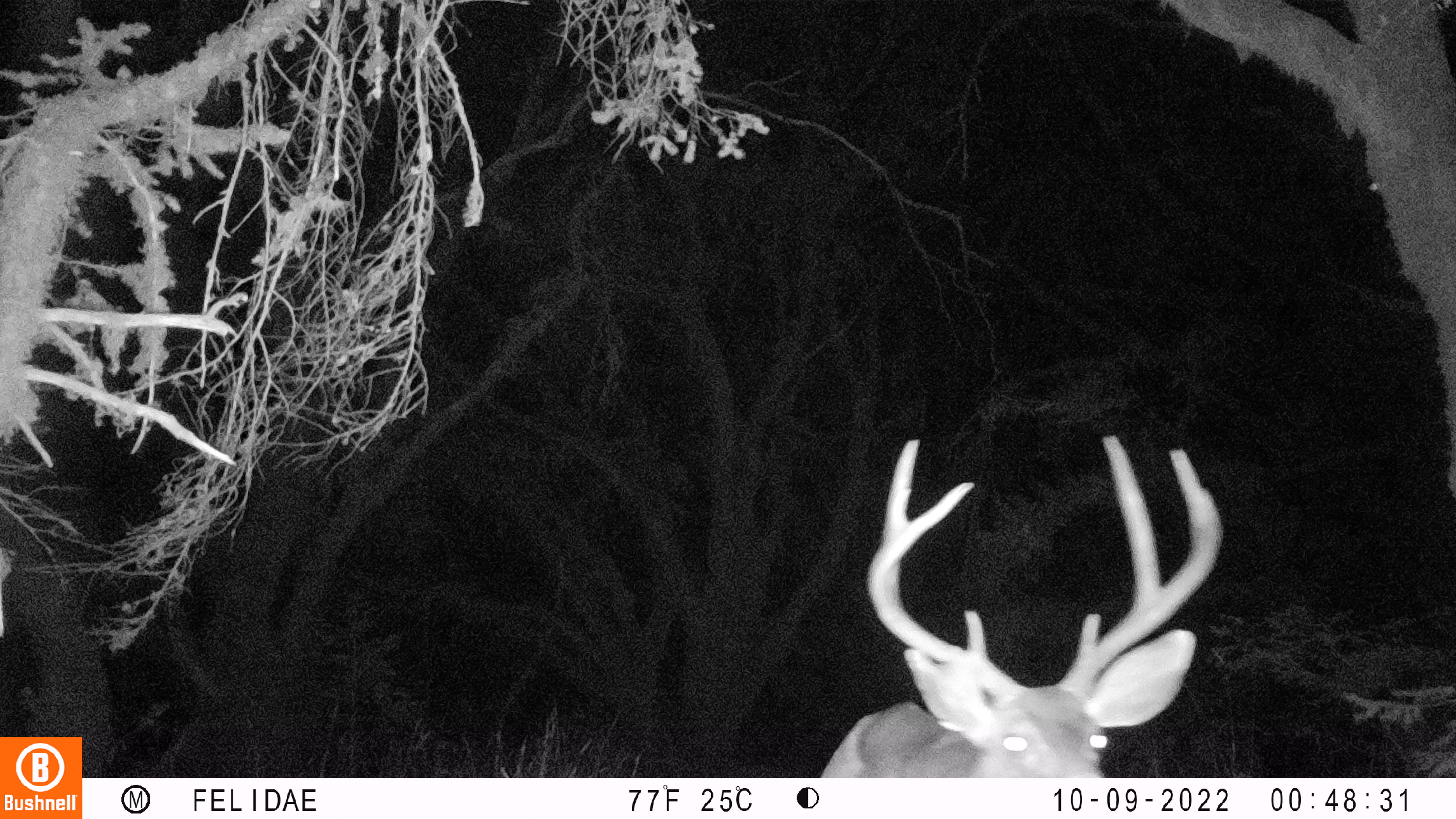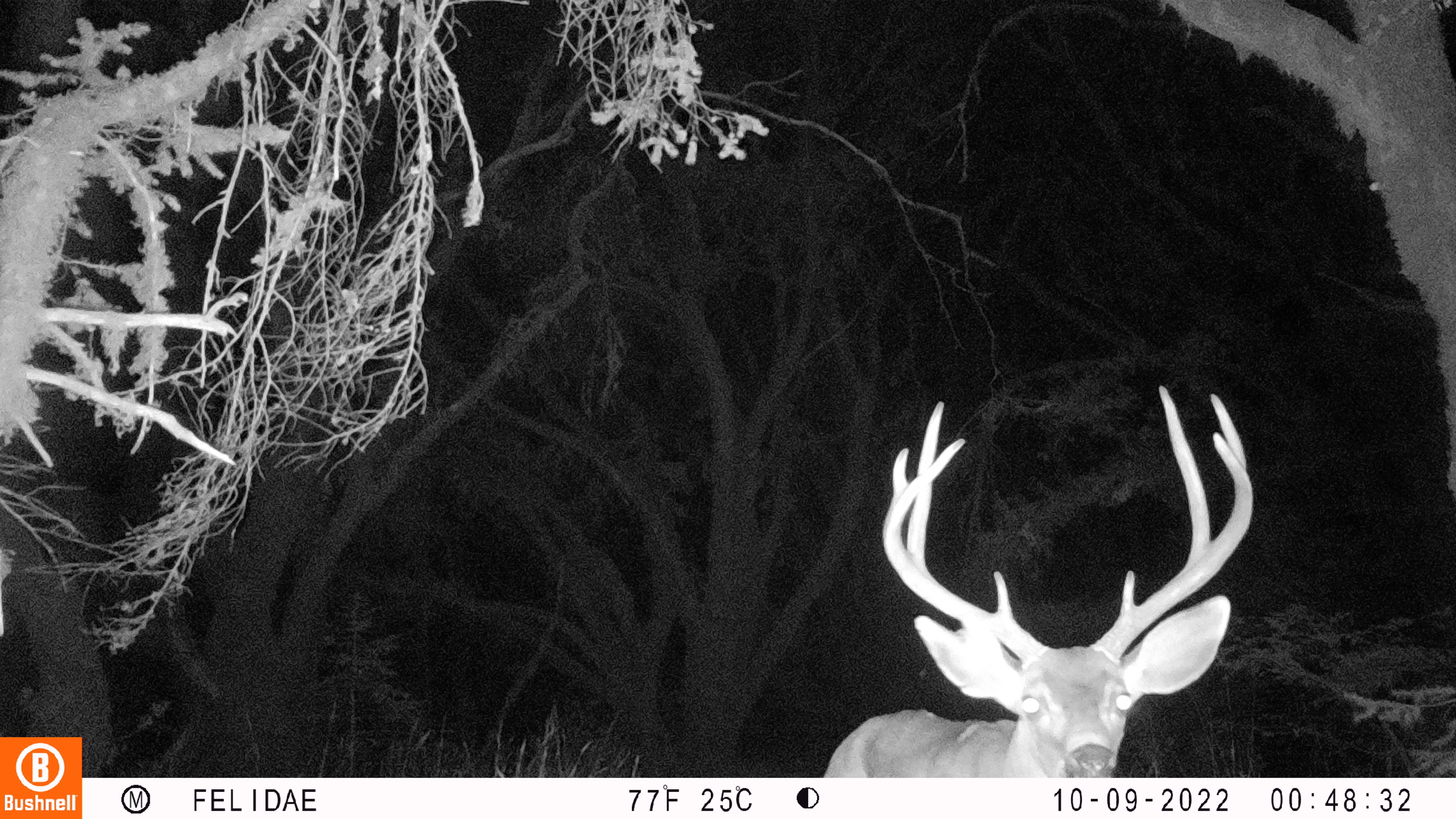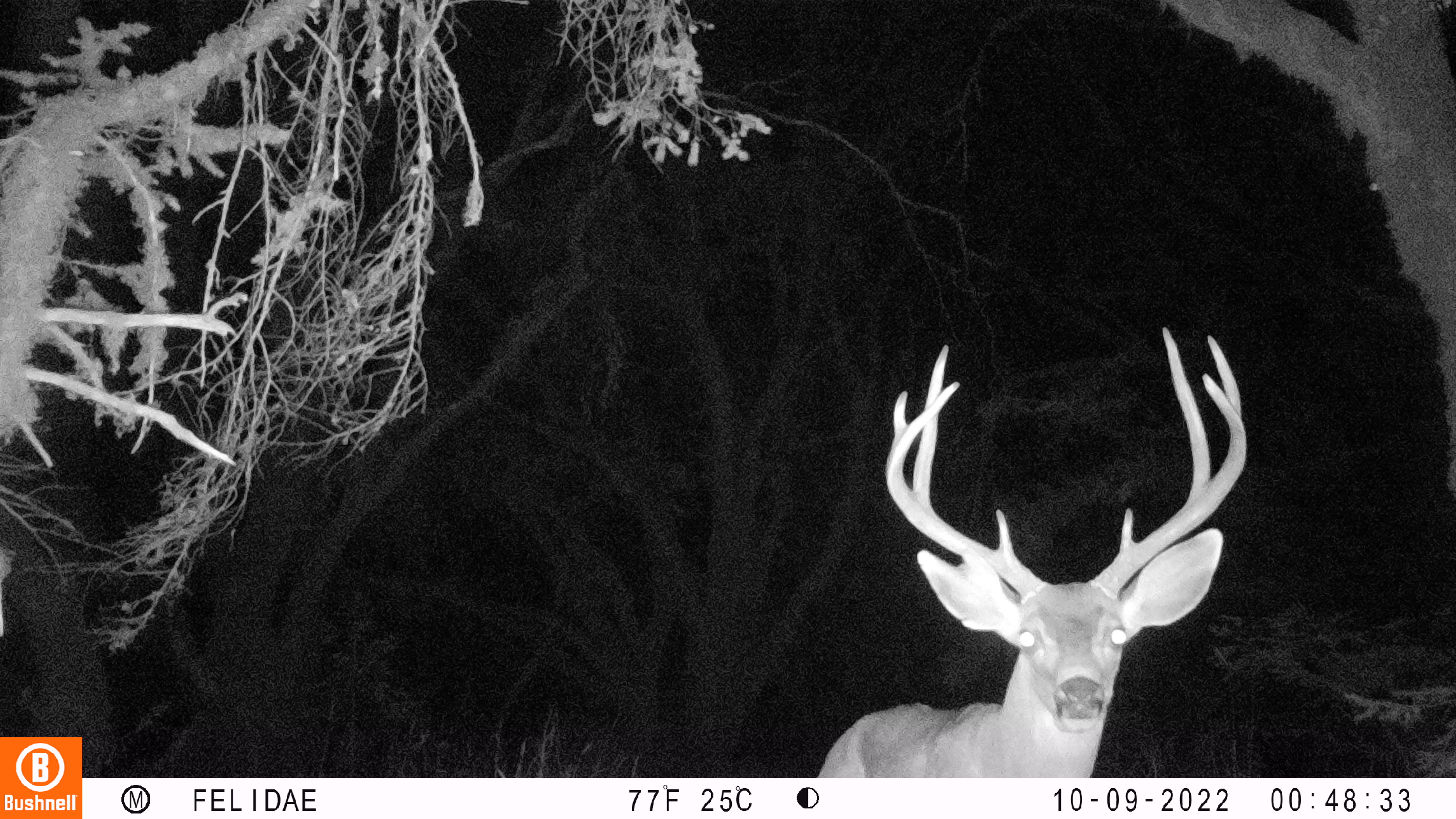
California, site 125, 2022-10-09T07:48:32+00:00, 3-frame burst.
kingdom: Animalia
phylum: Chordata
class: Mammalia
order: Artiodactyla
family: Cervidae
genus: Odocoileus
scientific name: Odocoileus hemionus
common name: mule deer